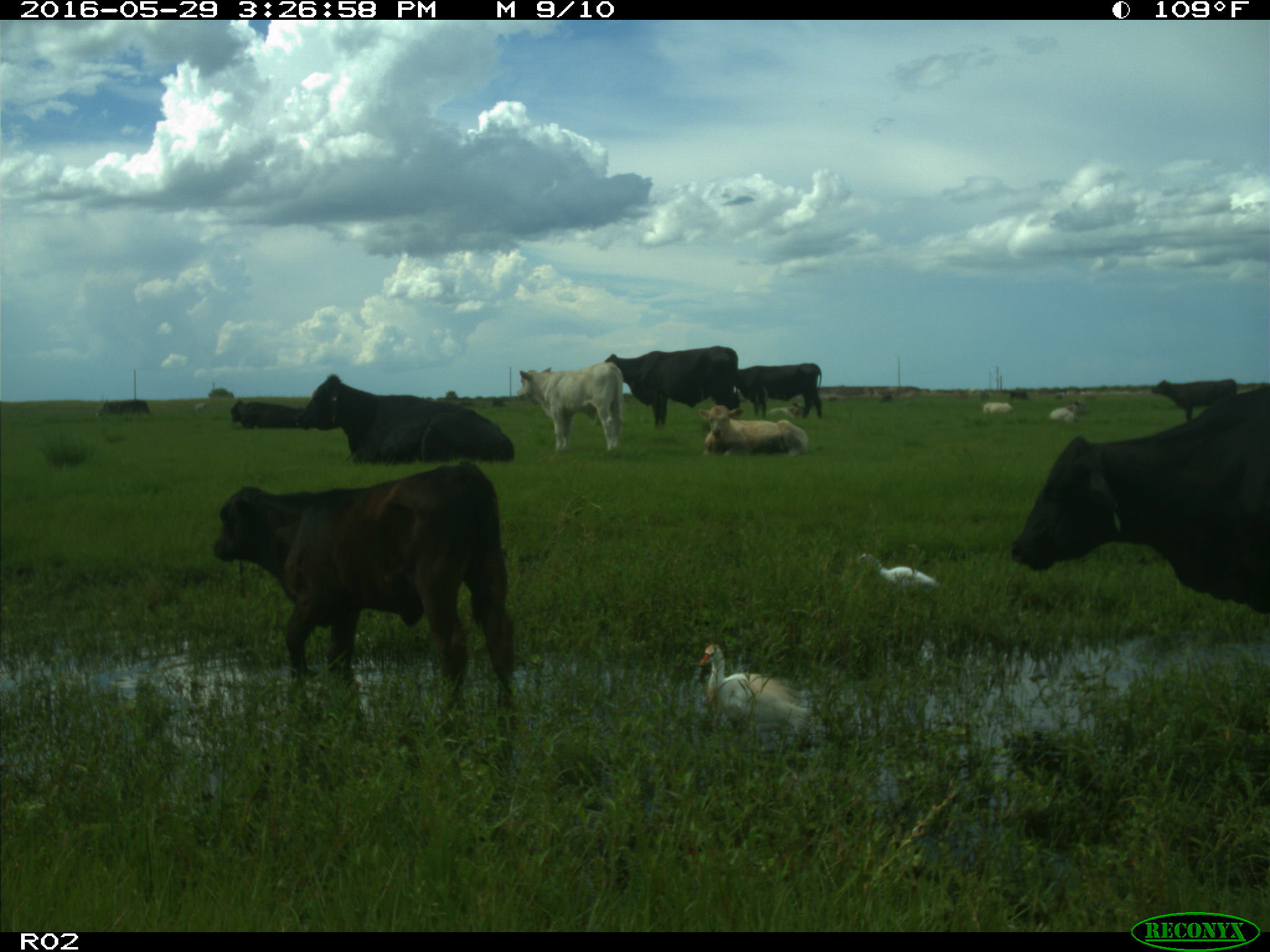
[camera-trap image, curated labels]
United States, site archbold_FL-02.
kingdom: Animalia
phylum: Chordata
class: Mammalia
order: Artiodactyla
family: Bovidae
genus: Bos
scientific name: Bos taurus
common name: domestic cow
Bos taurus (domestic cow).